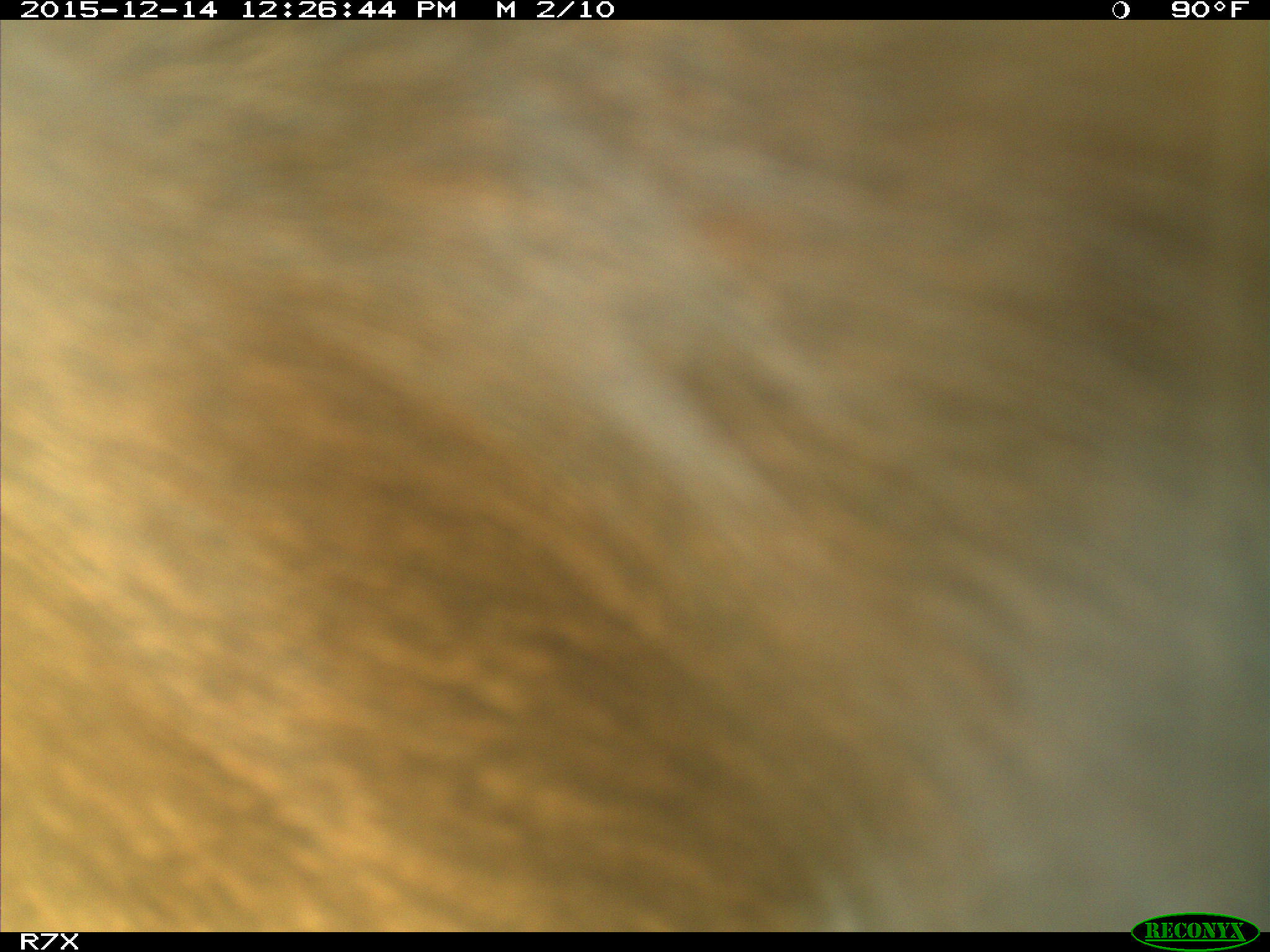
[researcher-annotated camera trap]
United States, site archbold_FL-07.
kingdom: Animalia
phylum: Chordata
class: Mammalia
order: Artiodactyla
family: Bovidae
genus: Bos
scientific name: Bos taurus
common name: domestic cow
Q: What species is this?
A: Bos taurus (domestic cow).